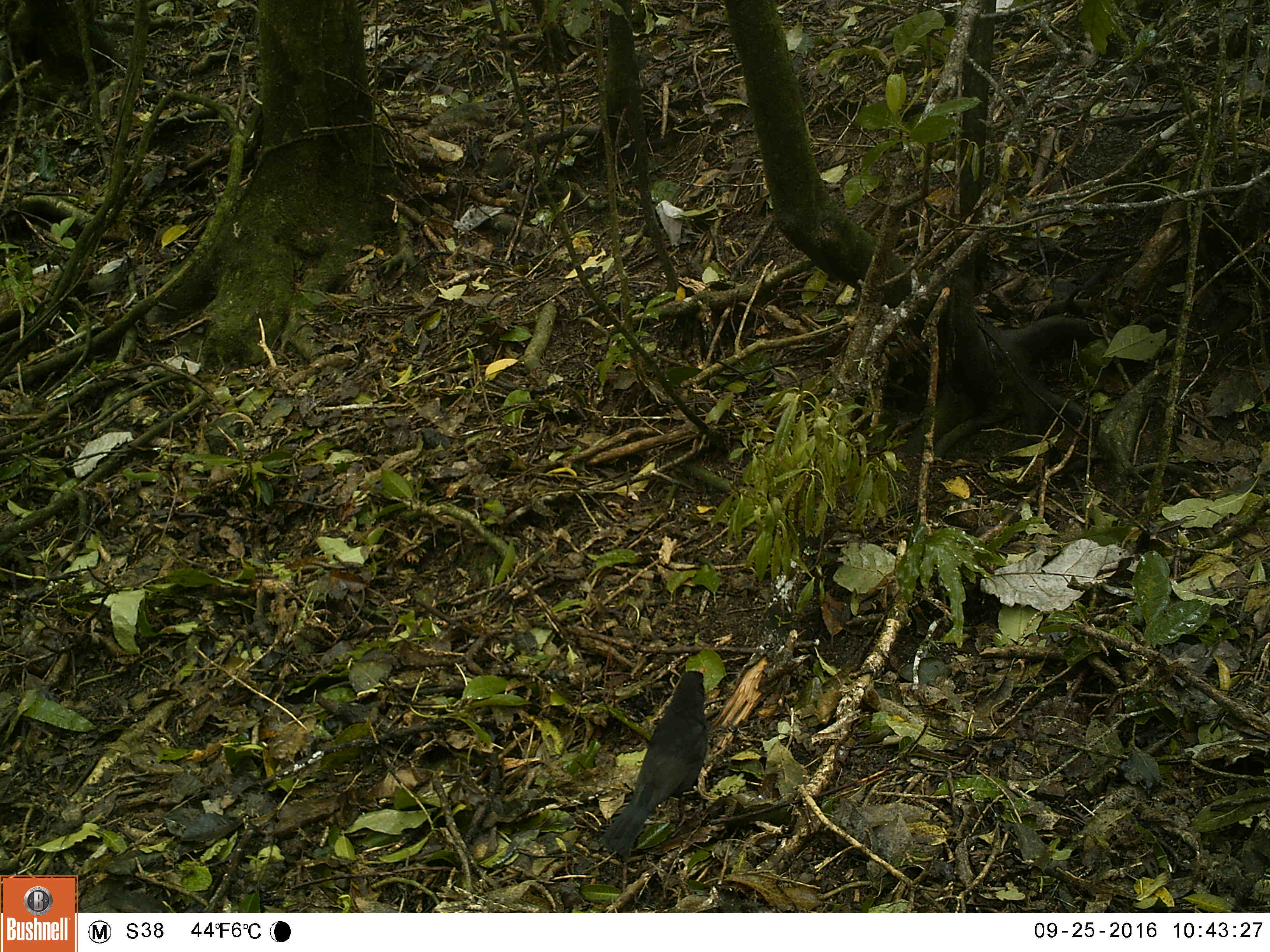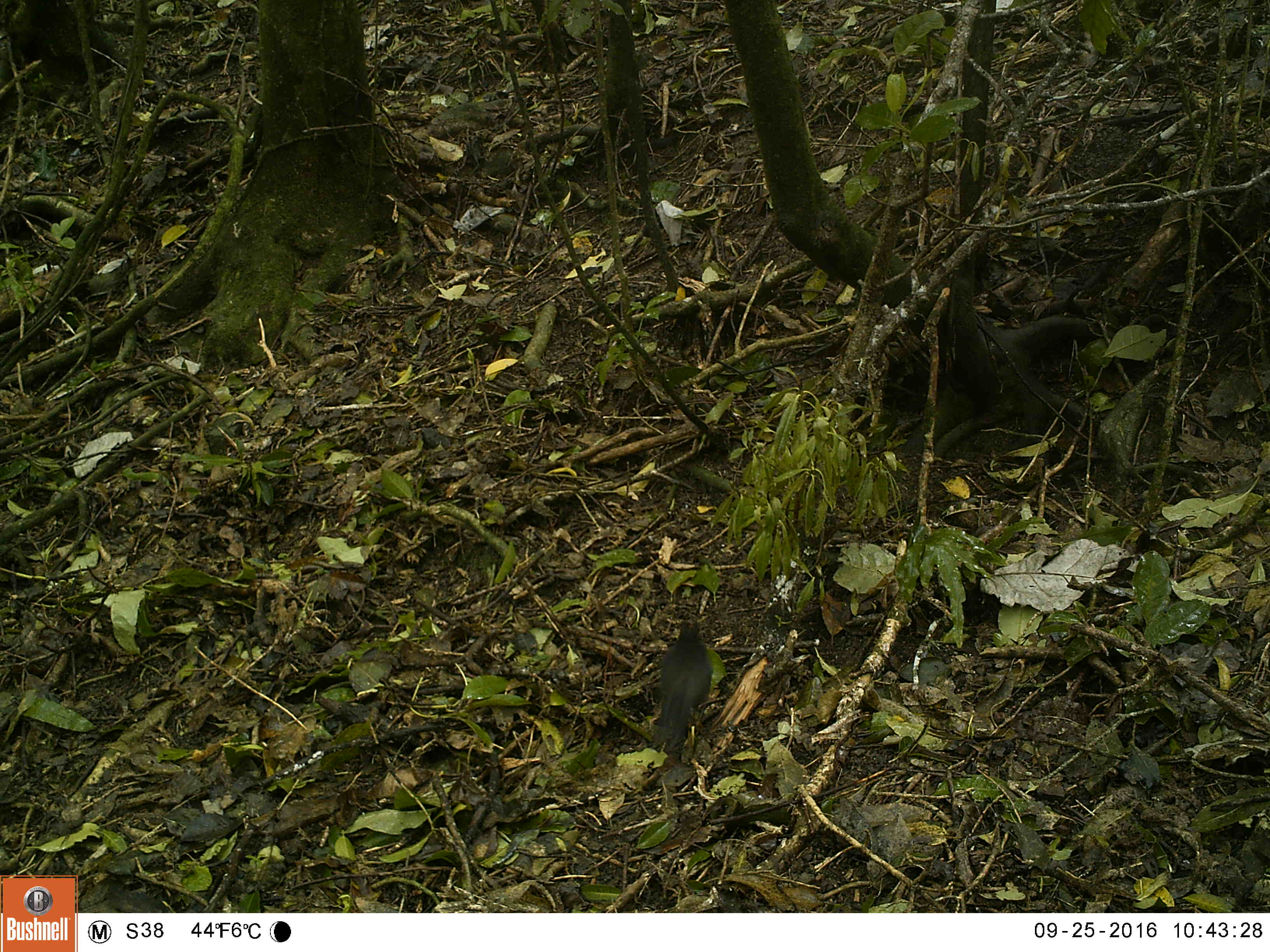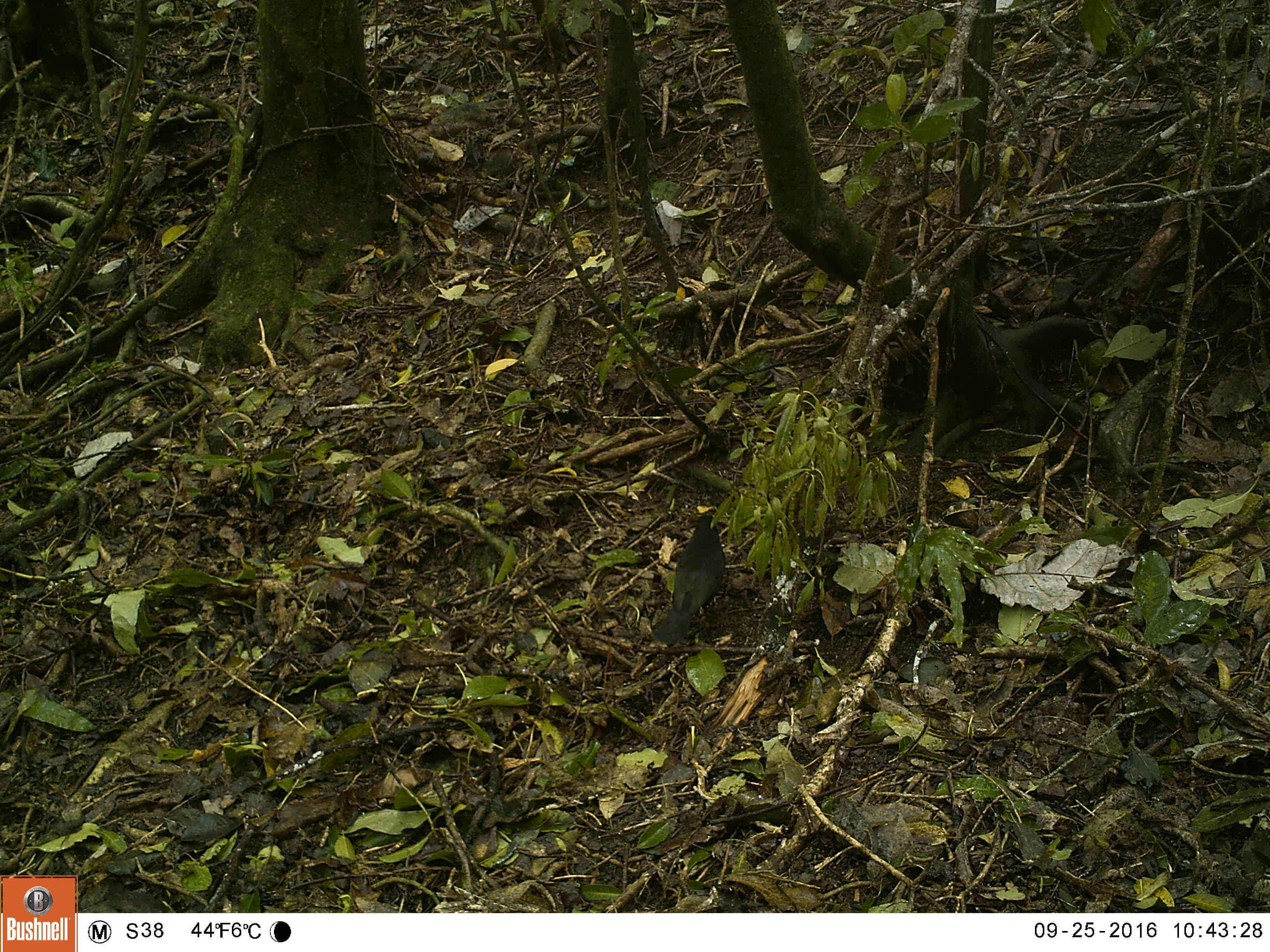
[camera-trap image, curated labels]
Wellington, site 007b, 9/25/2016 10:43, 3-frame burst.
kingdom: Animalia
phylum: Chordata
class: Aves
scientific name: Aves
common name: bird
Bird (Aves).